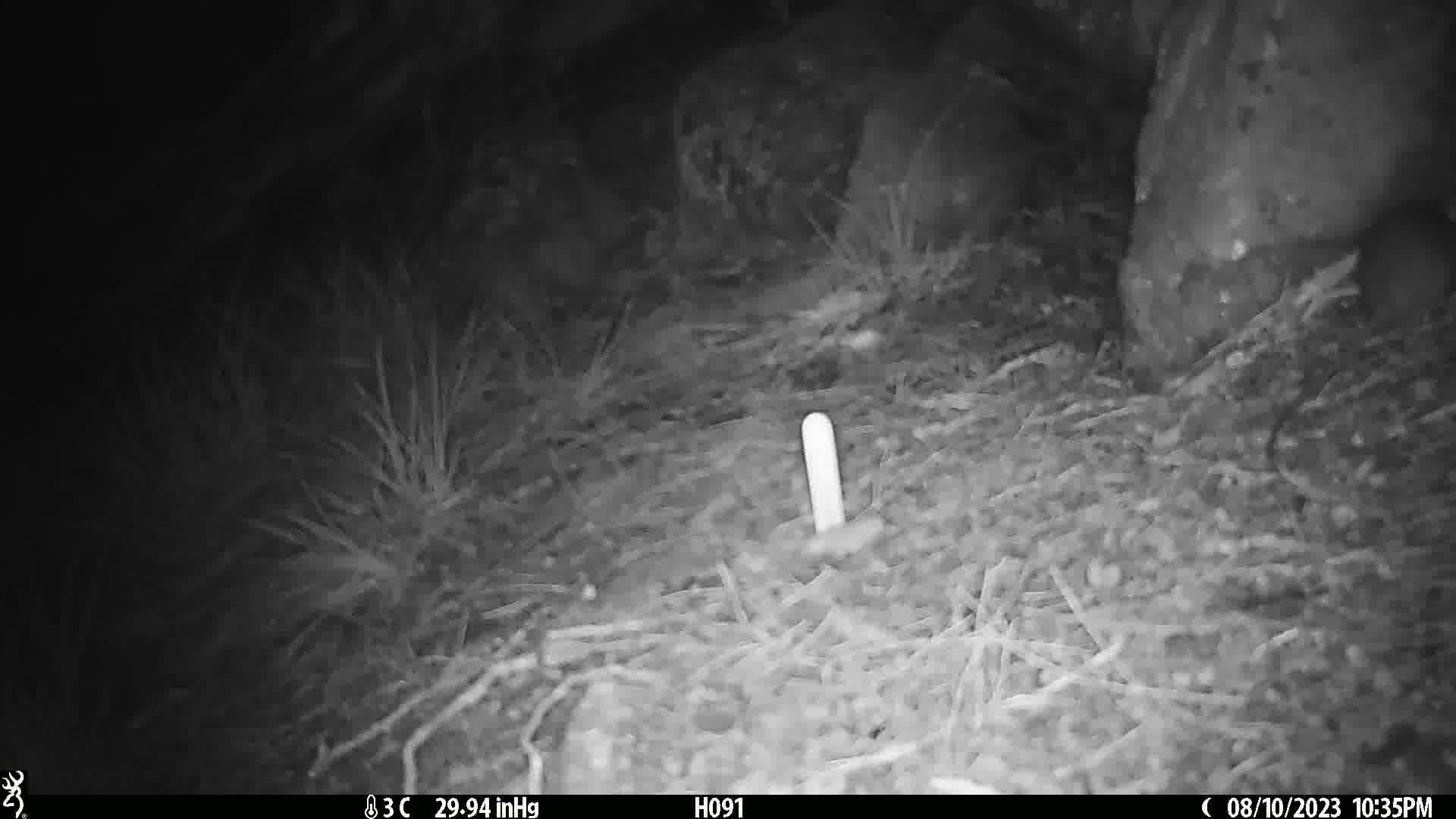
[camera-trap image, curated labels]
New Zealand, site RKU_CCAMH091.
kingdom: Animalia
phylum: Chordata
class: Mammalia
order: Rodentia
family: Muridae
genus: Rattus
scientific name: Rattus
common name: rat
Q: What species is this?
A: Rat (Rattus).